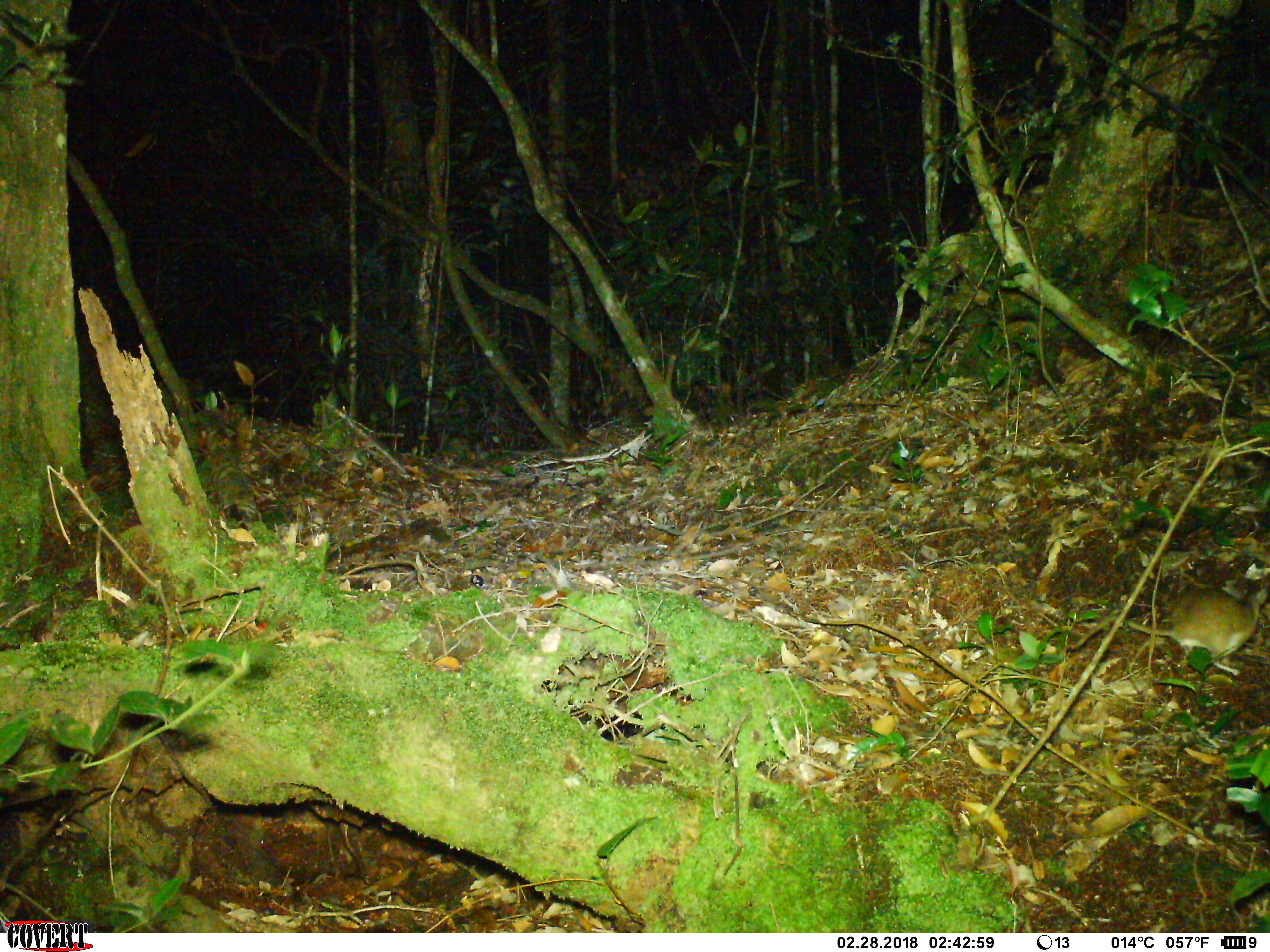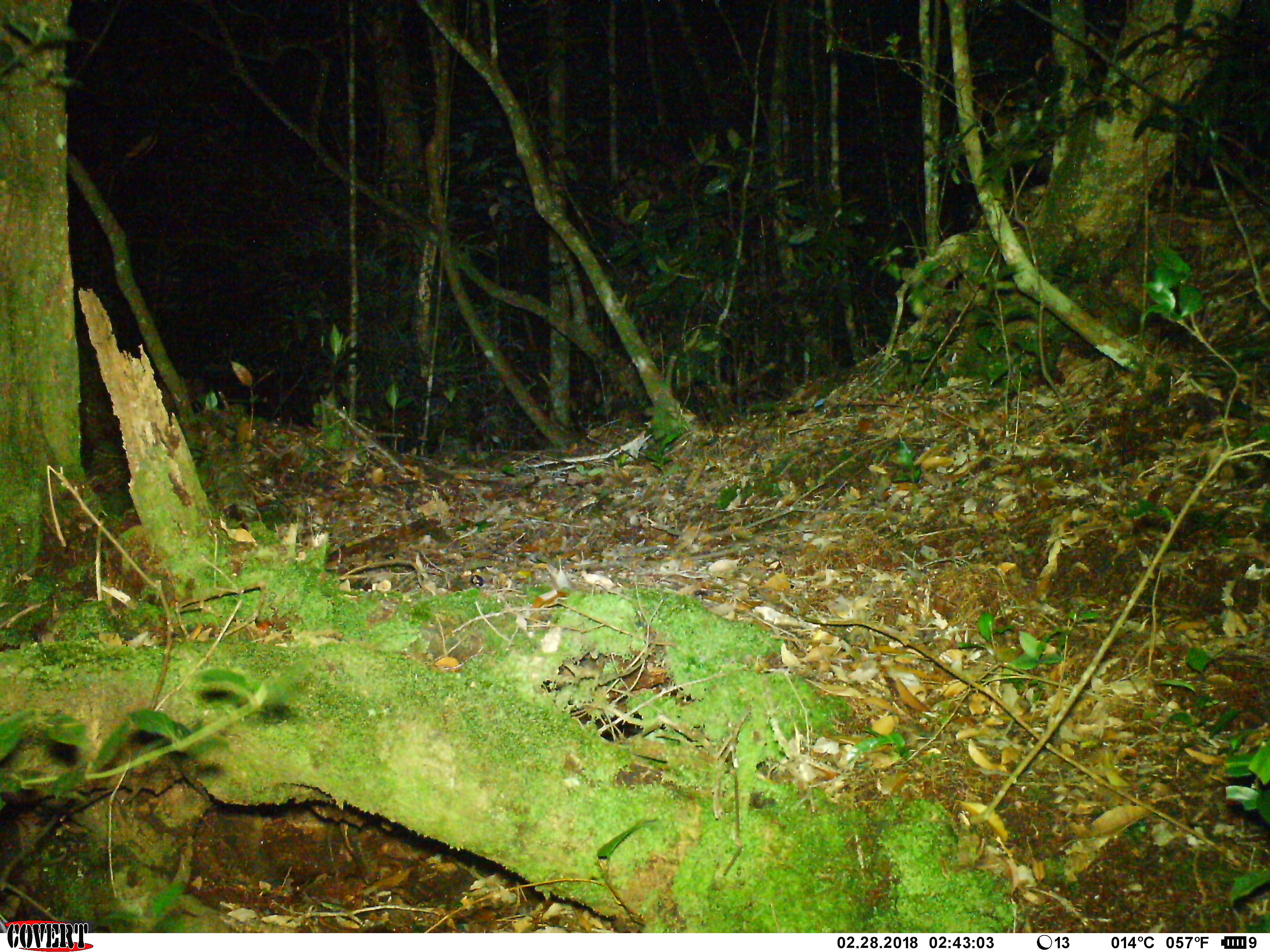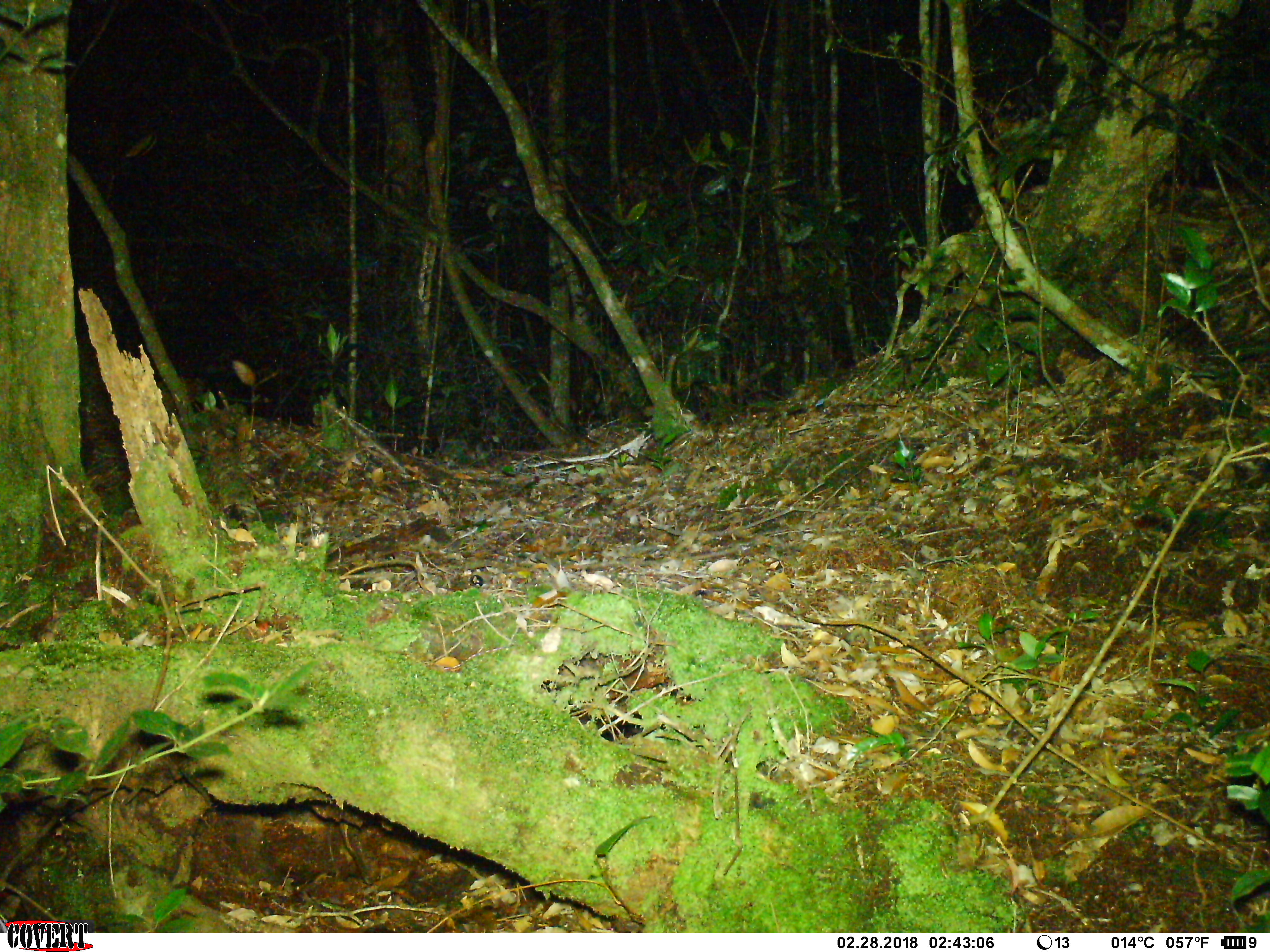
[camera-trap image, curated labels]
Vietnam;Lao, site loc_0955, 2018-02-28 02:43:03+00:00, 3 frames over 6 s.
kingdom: Animalia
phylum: Chordata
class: Mammalia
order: Rodentia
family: Muridae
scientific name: Muridae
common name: old-world mice and rats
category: unidentified murid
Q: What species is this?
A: Unidentified murid (old-world mice and rats) (Muridae).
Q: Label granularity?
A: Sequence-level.